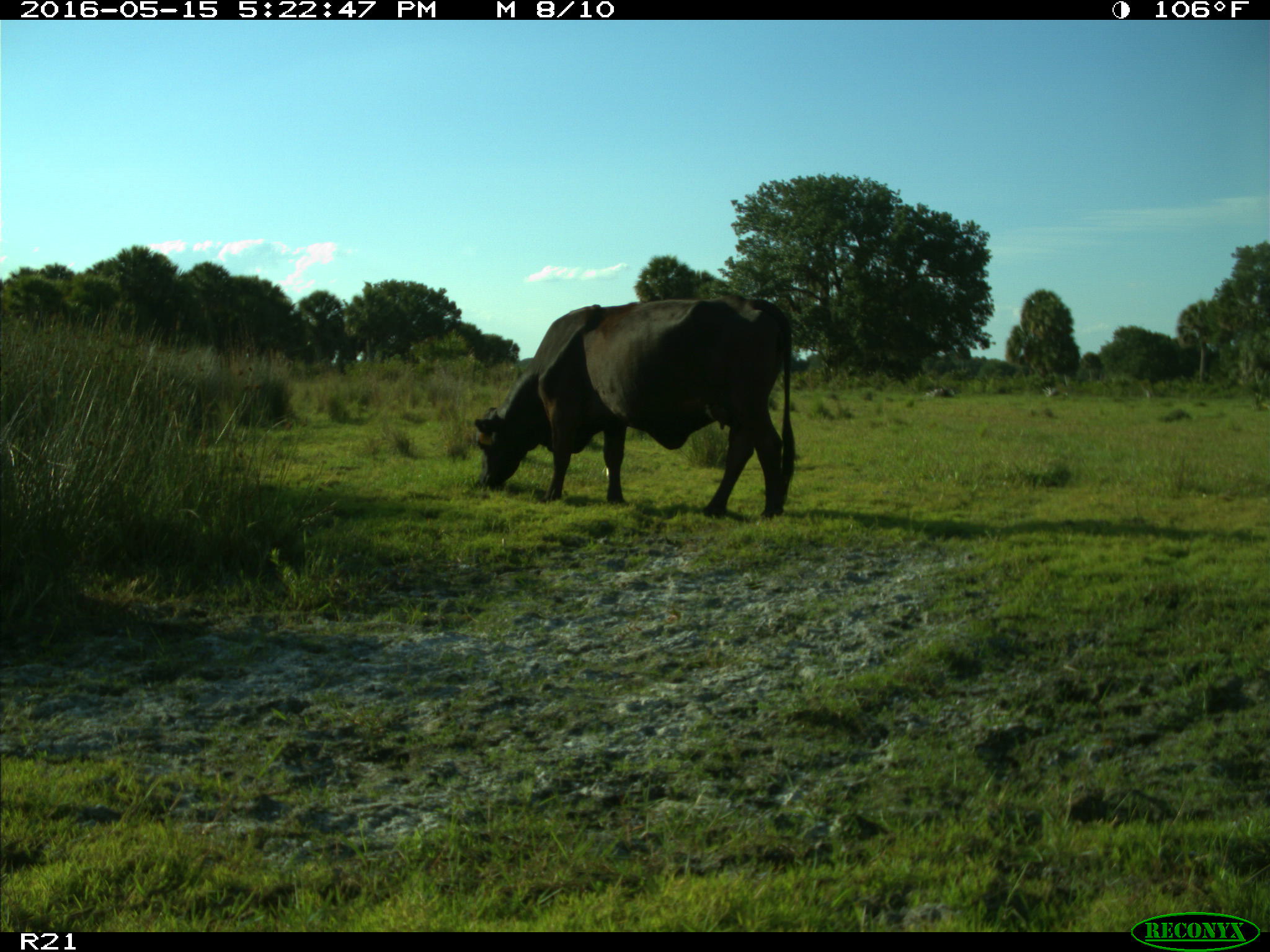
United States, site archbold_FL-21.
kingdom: Animalia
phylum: Chordata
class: Mammalia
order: Artiodactyla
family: Bovidae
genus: Bos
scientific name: Bos taurus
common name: domestic cow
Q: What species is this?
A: Bos taurus (domestic cow).